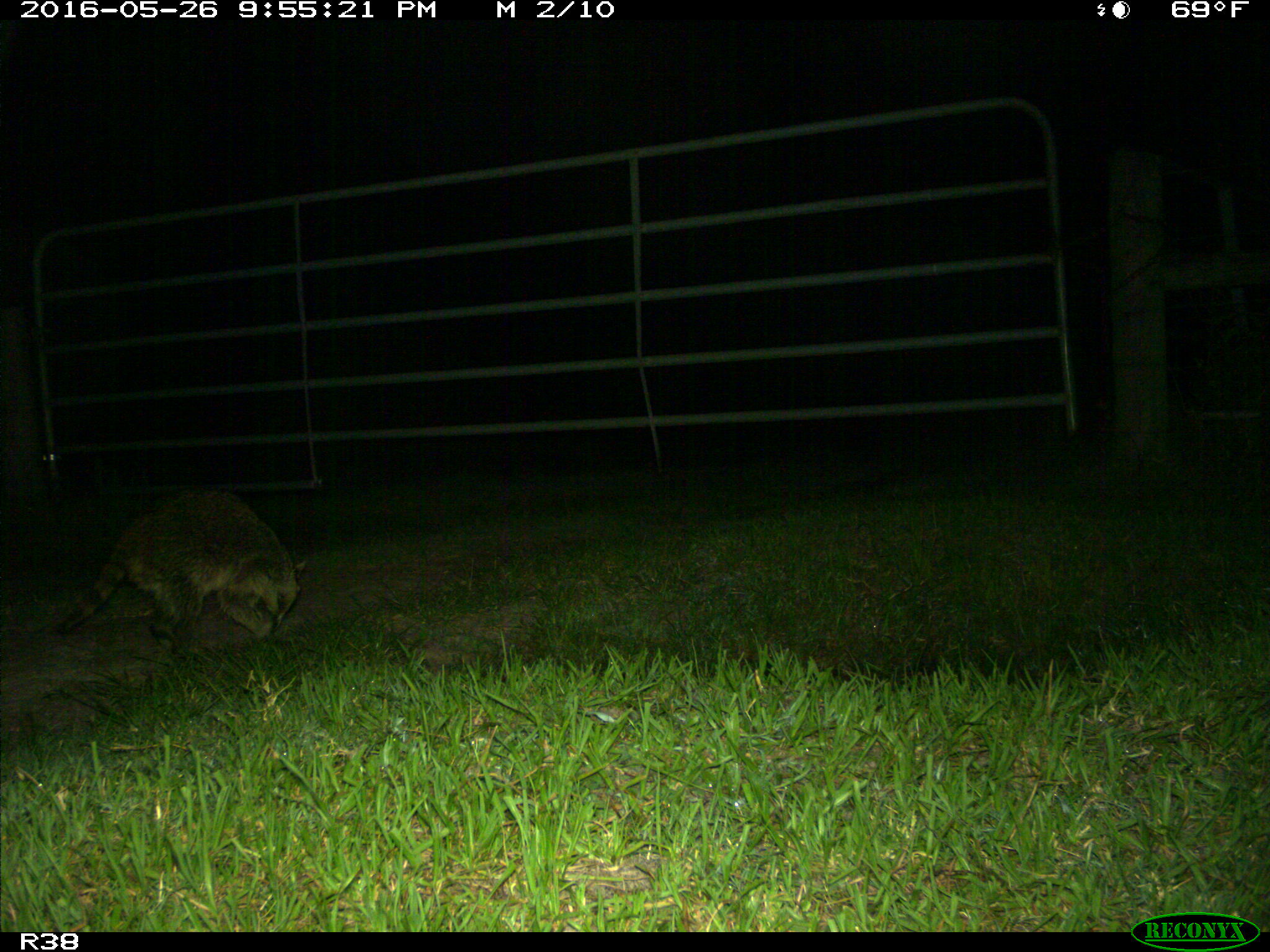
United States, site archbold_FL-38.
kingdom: Animalia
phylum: Chordata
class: Mammalia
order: Carnivora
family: Procyonidae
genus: Procyon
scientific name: Procyon lotor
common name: common raccoon